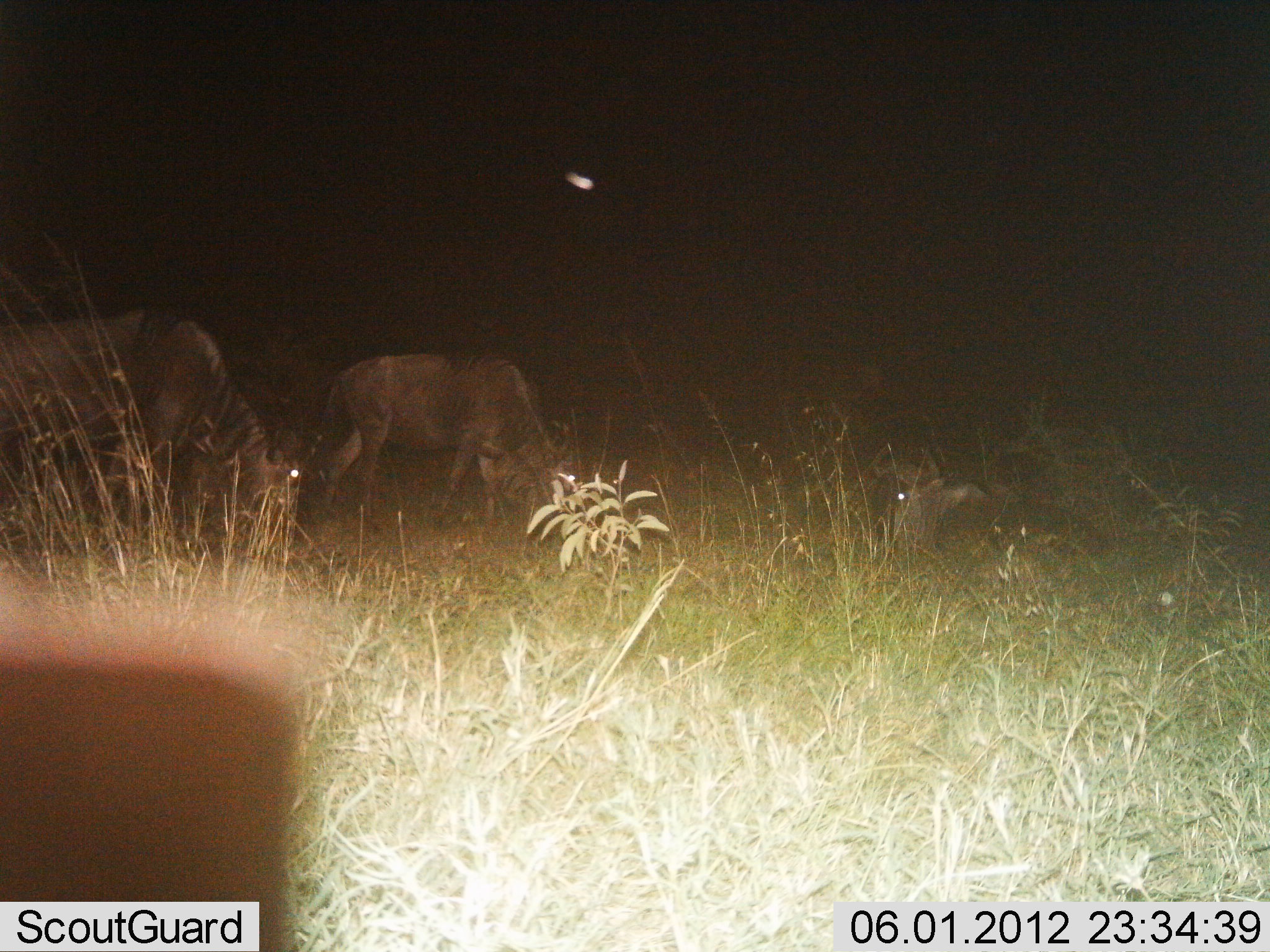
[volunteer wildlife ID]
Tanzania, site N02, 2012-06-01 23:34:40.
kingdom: Animalia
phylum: Chordata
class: Mammalia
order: Artiodactyla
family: Bovidae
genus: Connochaetes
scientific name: Connochaetes taurinus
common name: blue wildebeest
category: wildebeest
Wildebeest (blue wildebeest) (Connochaetes taurinus), count 3. Behavior (volunteer vote fractions): standing 36%, resting 91%, moving 9%, interacting 0%. Young present (vote fraction): 0%. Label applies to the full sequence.